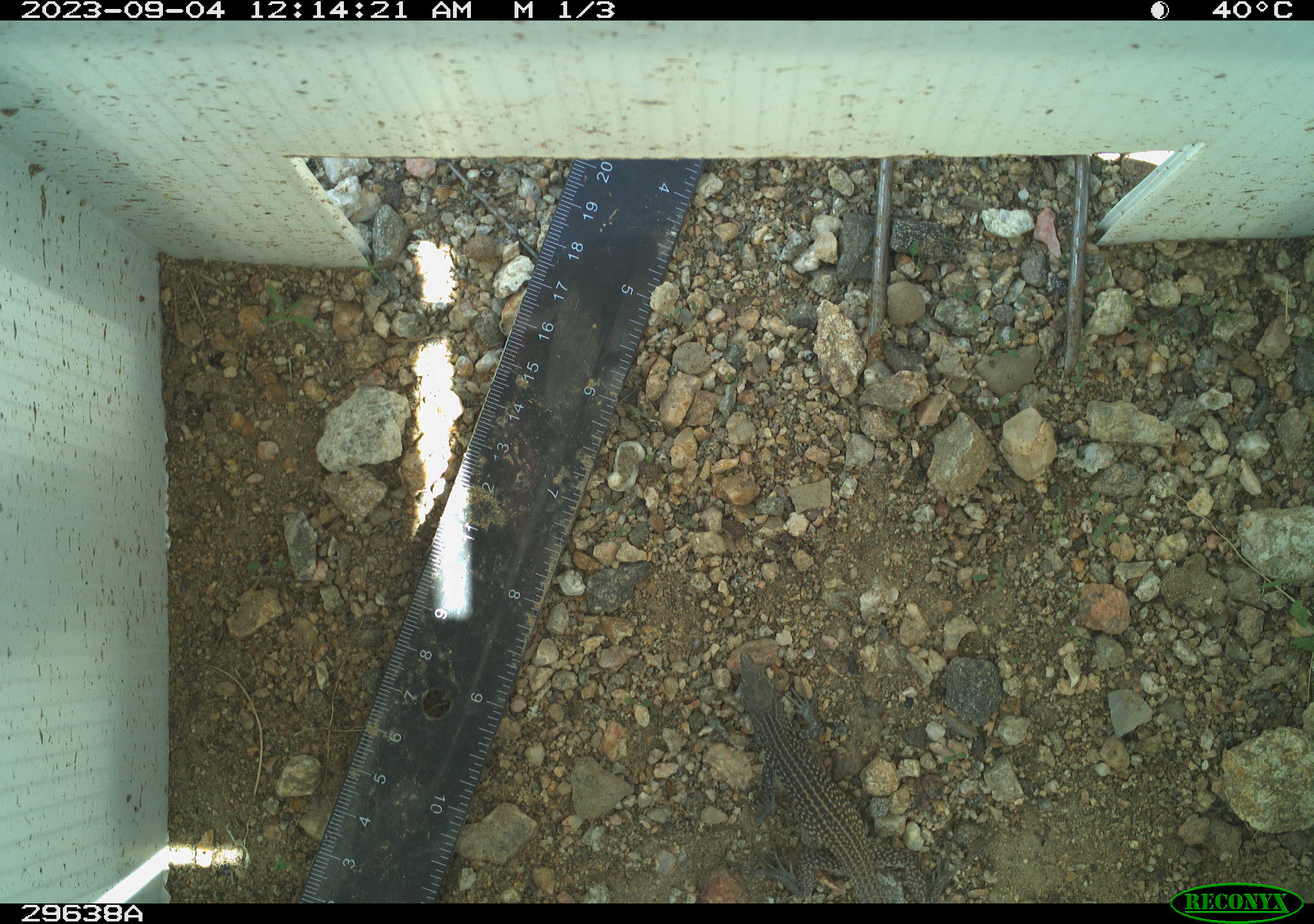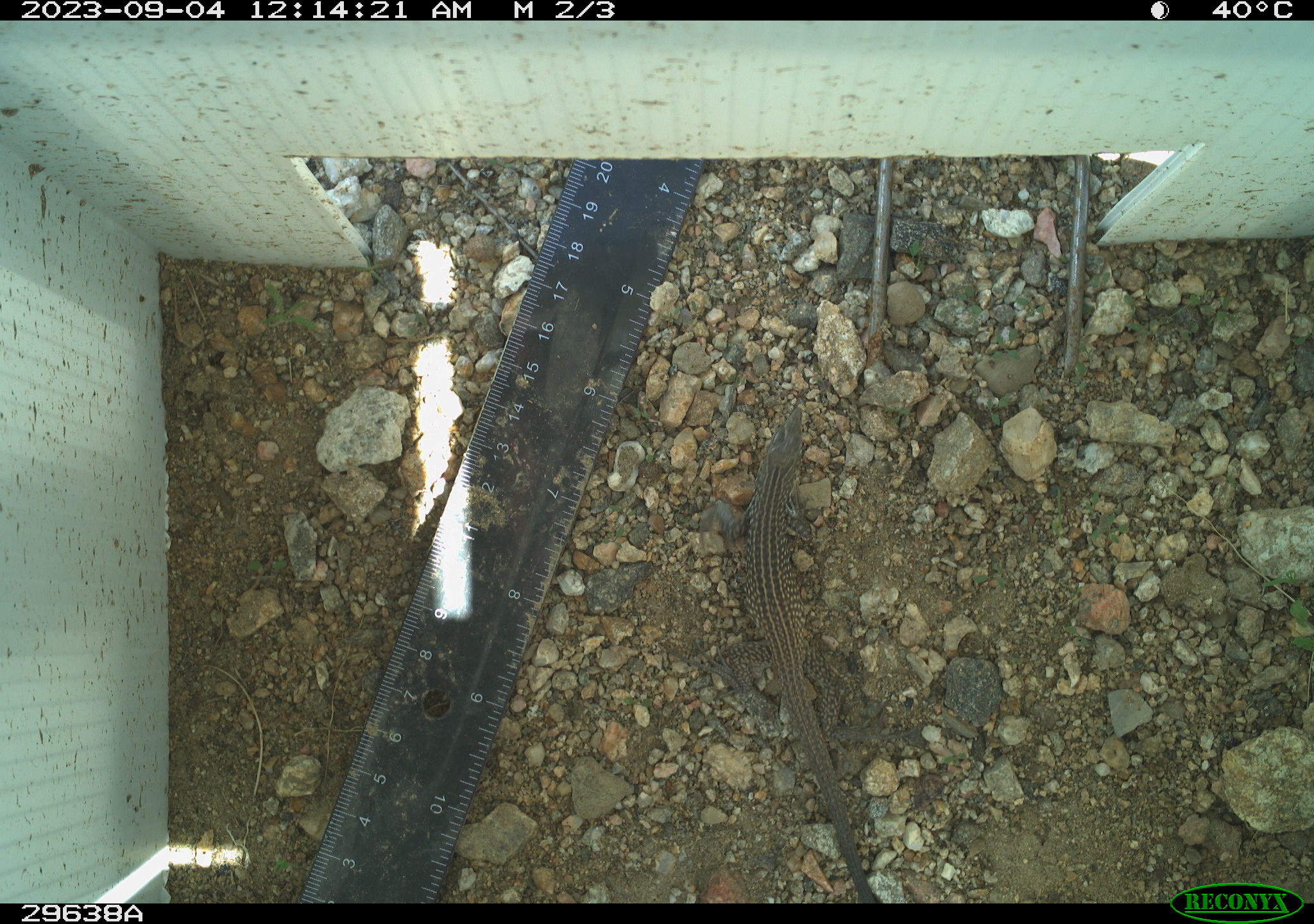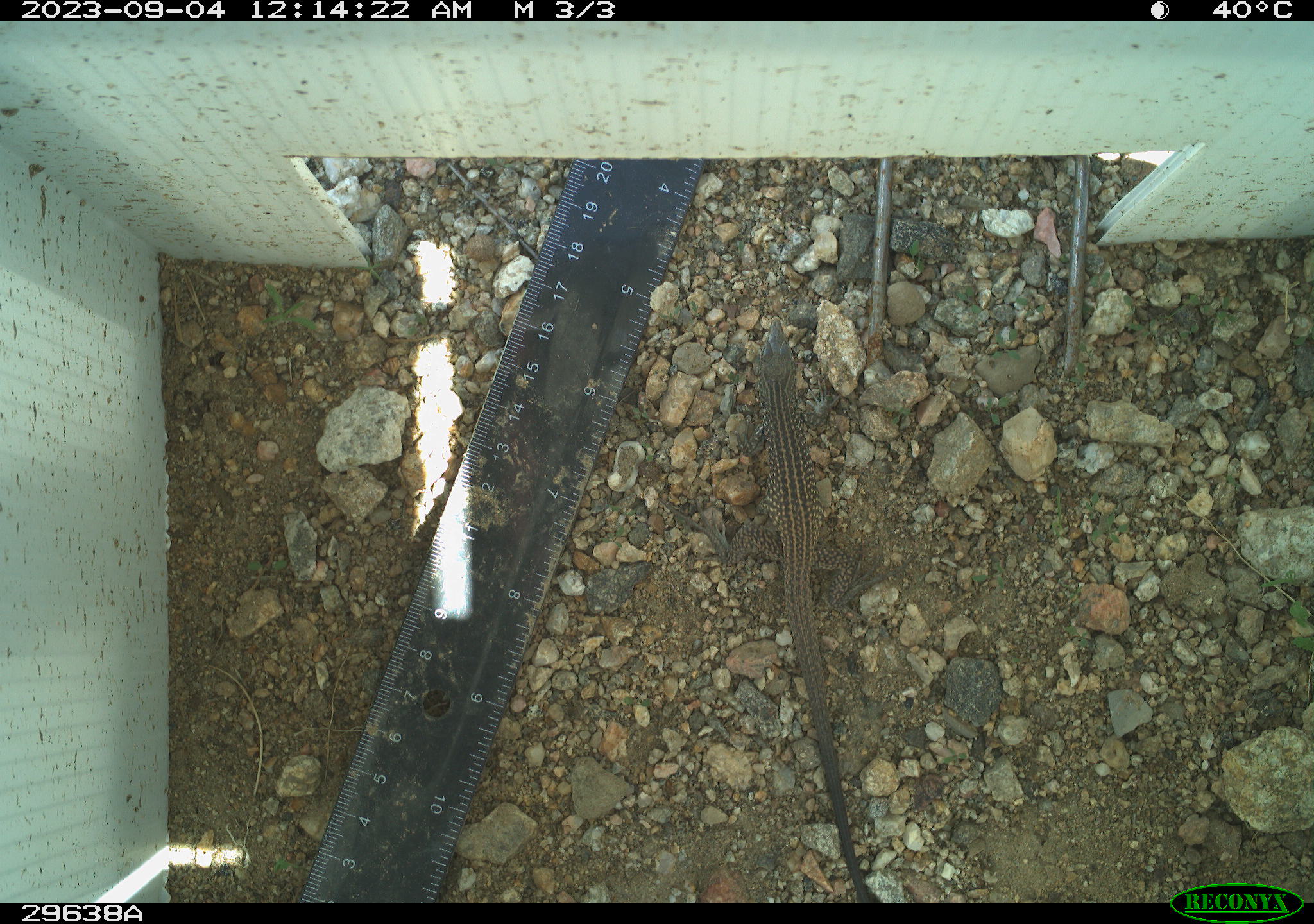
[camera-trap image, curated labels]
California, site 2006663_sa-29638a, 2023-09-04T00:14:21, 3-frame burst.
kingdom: Animalia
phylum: Chordata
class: Reptilia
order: Squamata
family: Teiidae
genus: Aspidoscelis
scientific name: Aspidoscelis tigris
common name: western whiptail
Western whiptail (Aspidoscelis tigris).